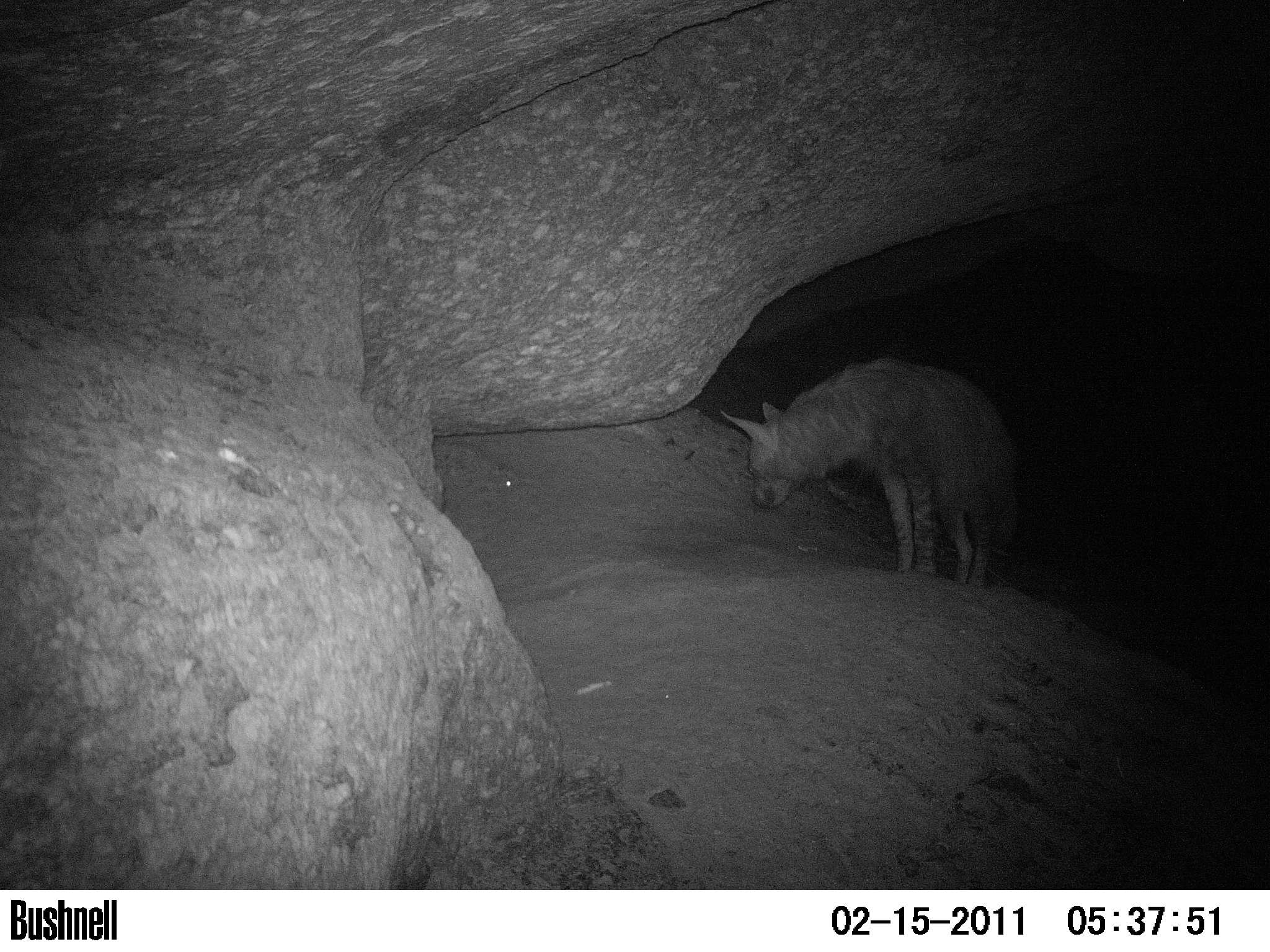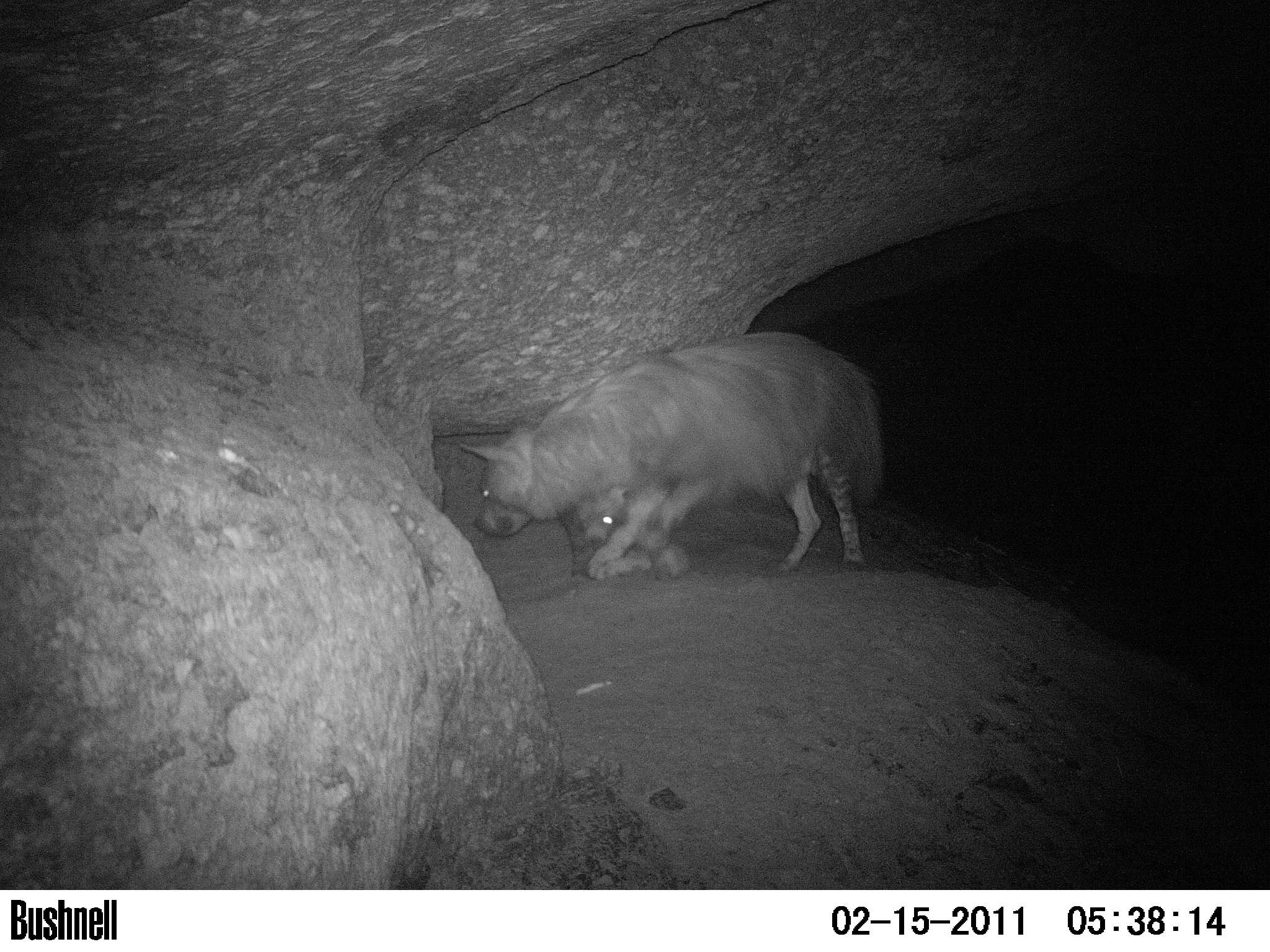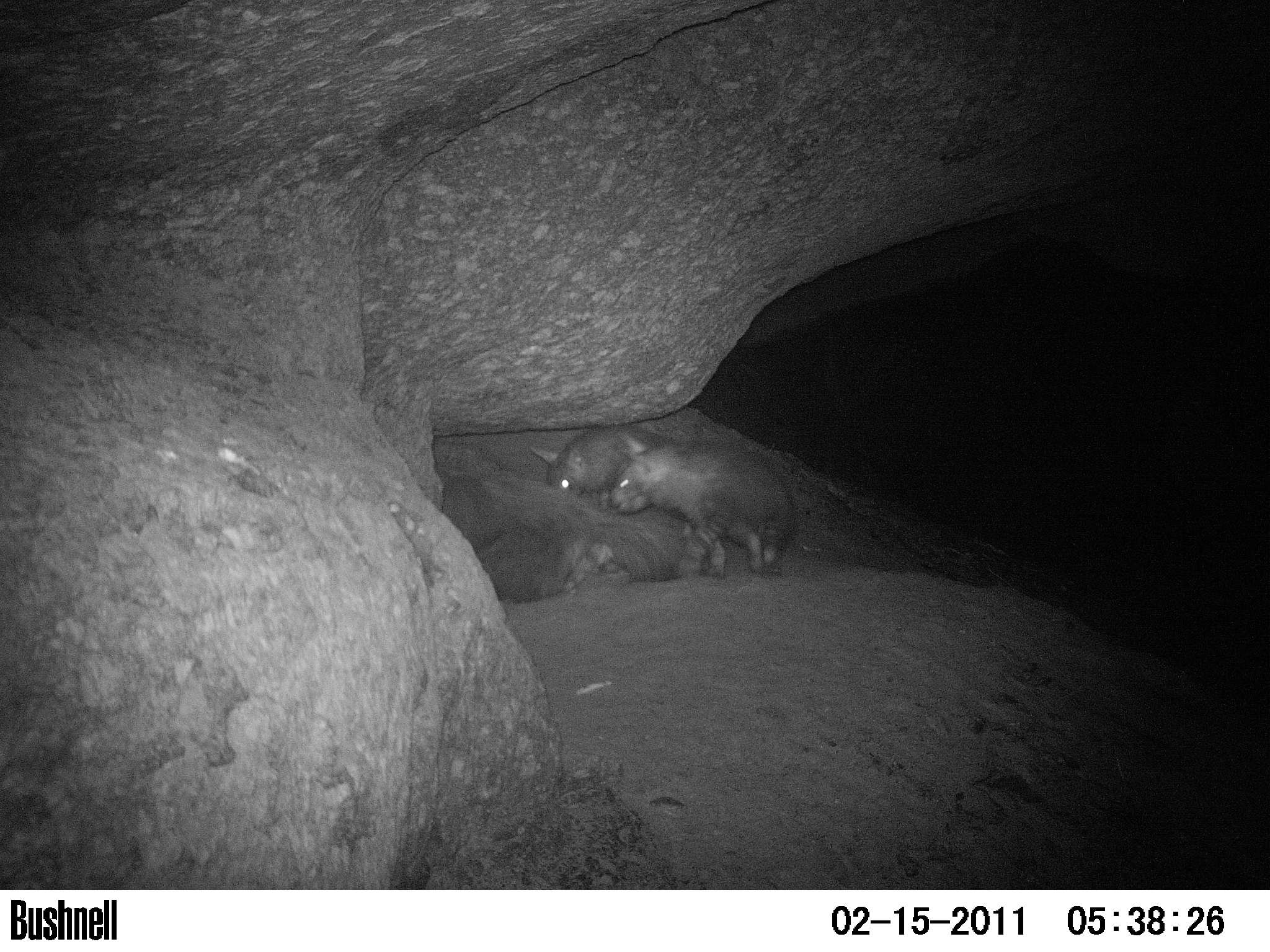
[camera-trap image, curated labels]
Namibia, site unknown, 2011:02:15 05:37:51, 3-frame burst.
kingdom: Animalia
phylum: Chordata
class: Mammalia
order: Carnivora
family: Hyaenidae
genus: Parahyaena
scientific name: Parahyaena brunnea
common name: brown hyena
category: hyaena brunnea